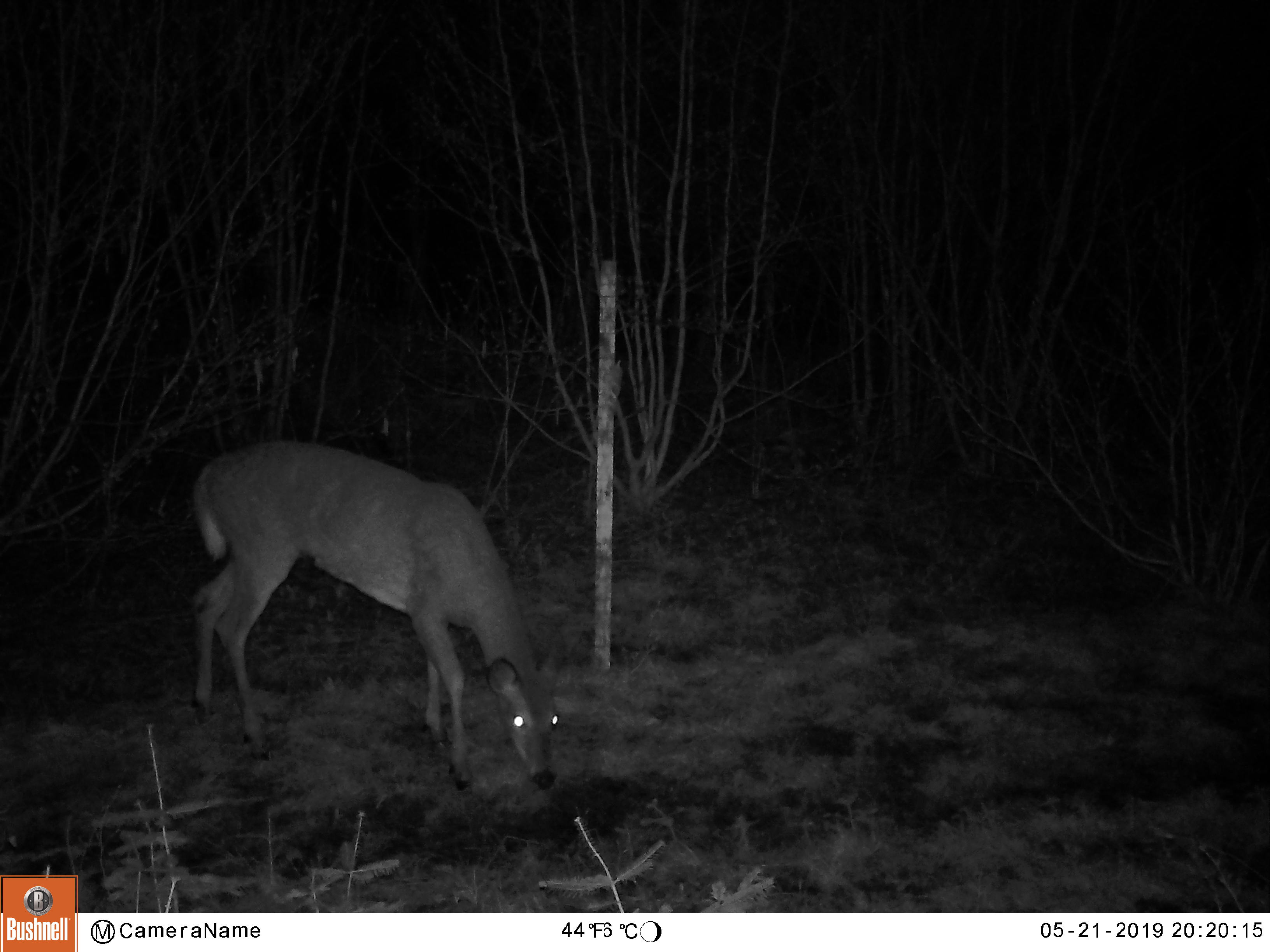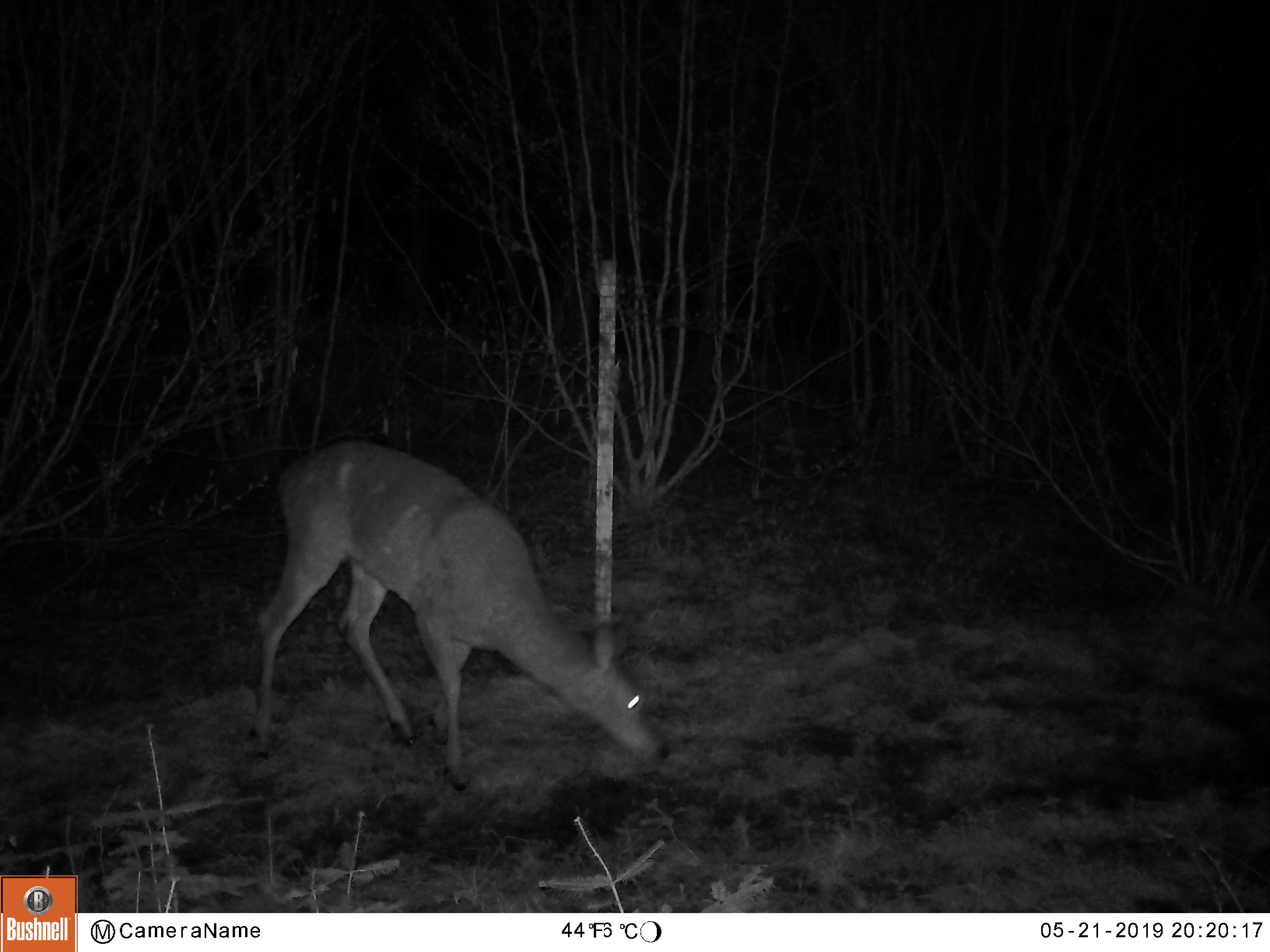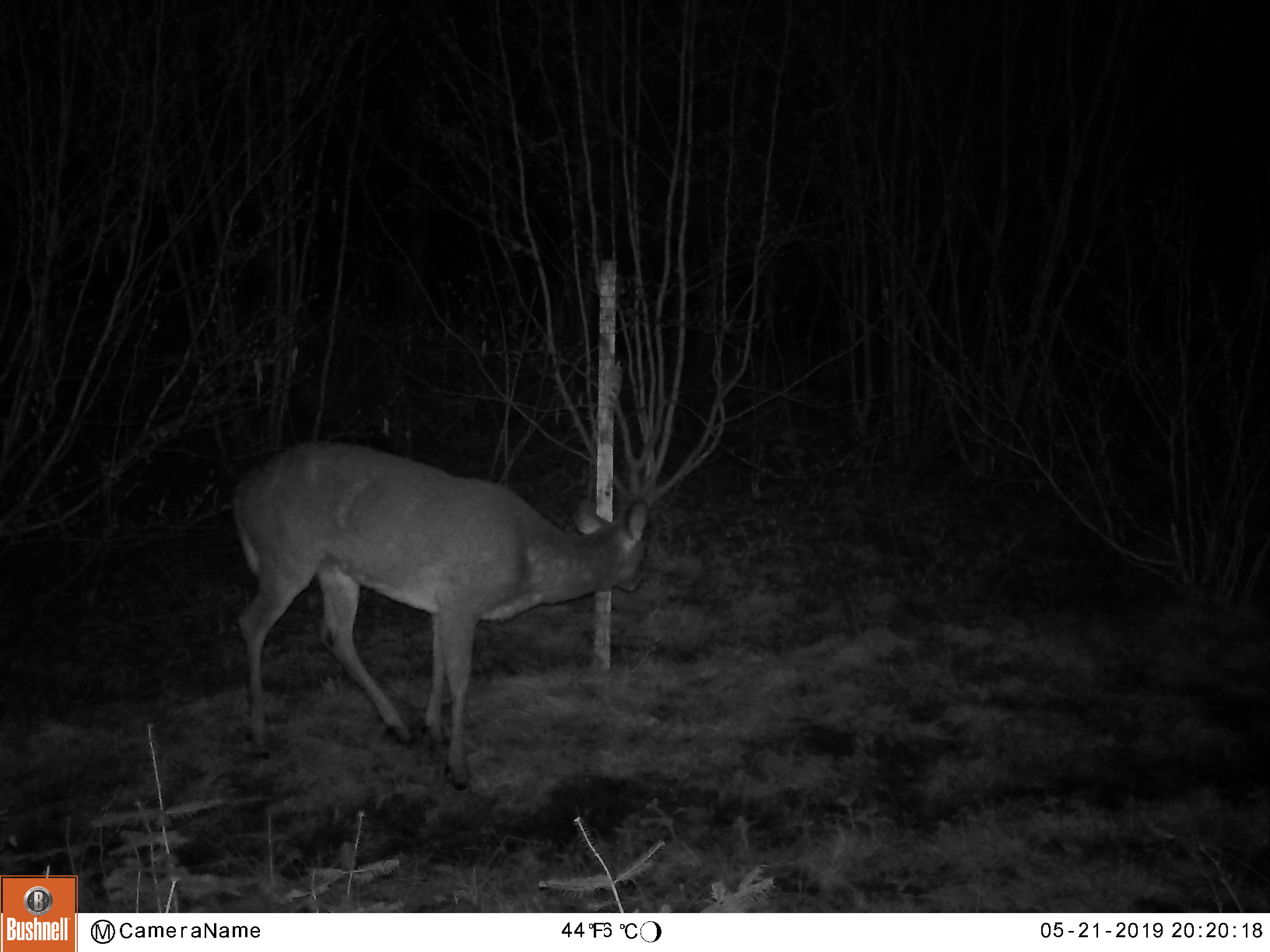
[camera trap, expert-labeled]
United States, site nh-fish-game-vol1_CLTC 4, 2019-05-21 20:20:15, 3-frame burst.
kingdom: Animalia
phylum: Chordata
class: Mammalia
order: Artiodactyla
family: Cervidae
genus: Odocoileus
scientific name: Odocoileus virginianus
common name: white-tailed deer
White-tailed deer (Odocoileus virginianus).